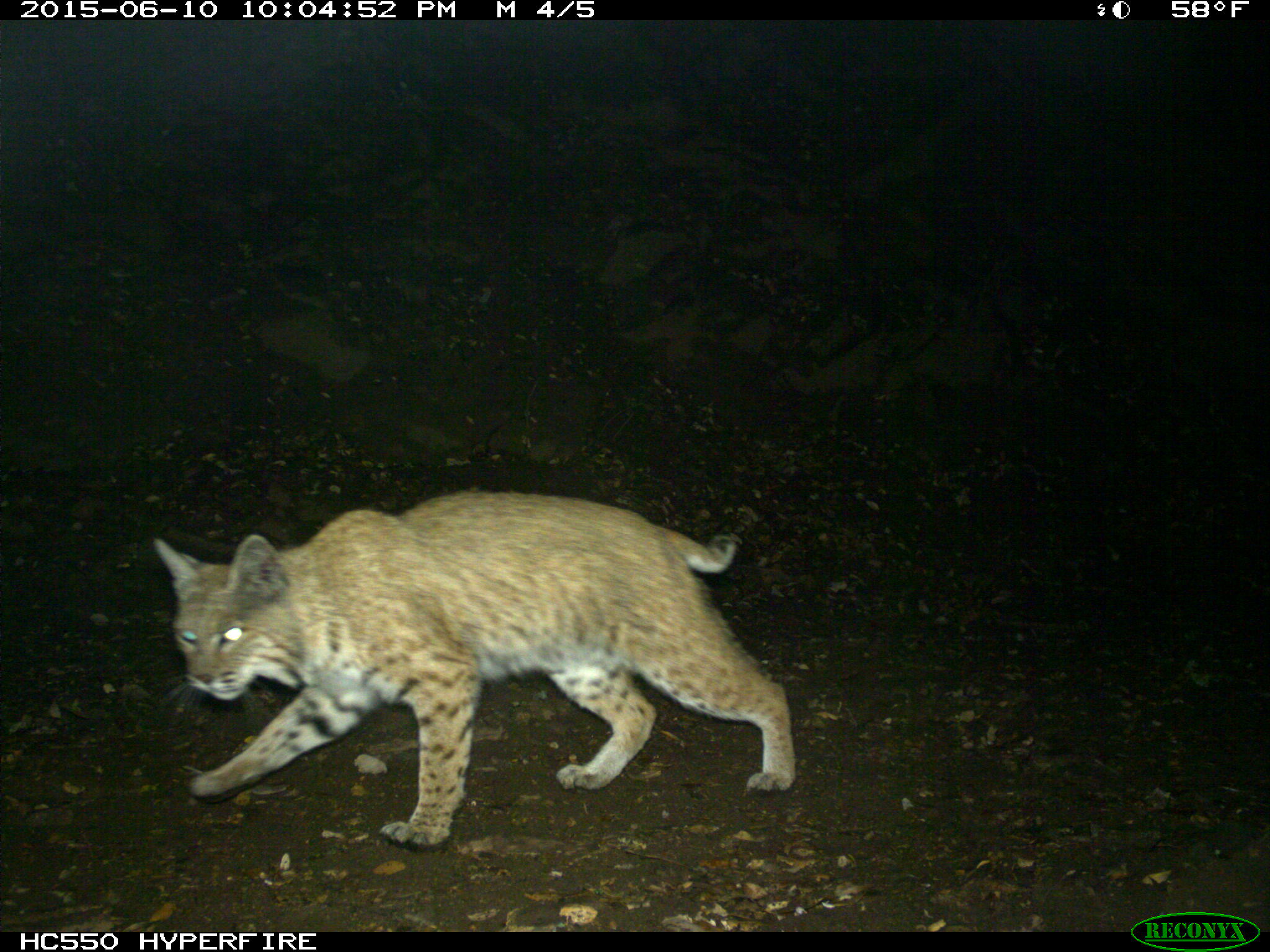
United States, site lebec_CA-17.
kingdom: Animalia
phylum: Chordata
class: Mammalia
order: Carnivora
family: Felidae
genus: Lynx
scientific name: Lynx rufus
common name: bobcat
Lynx rufus (bobcat).